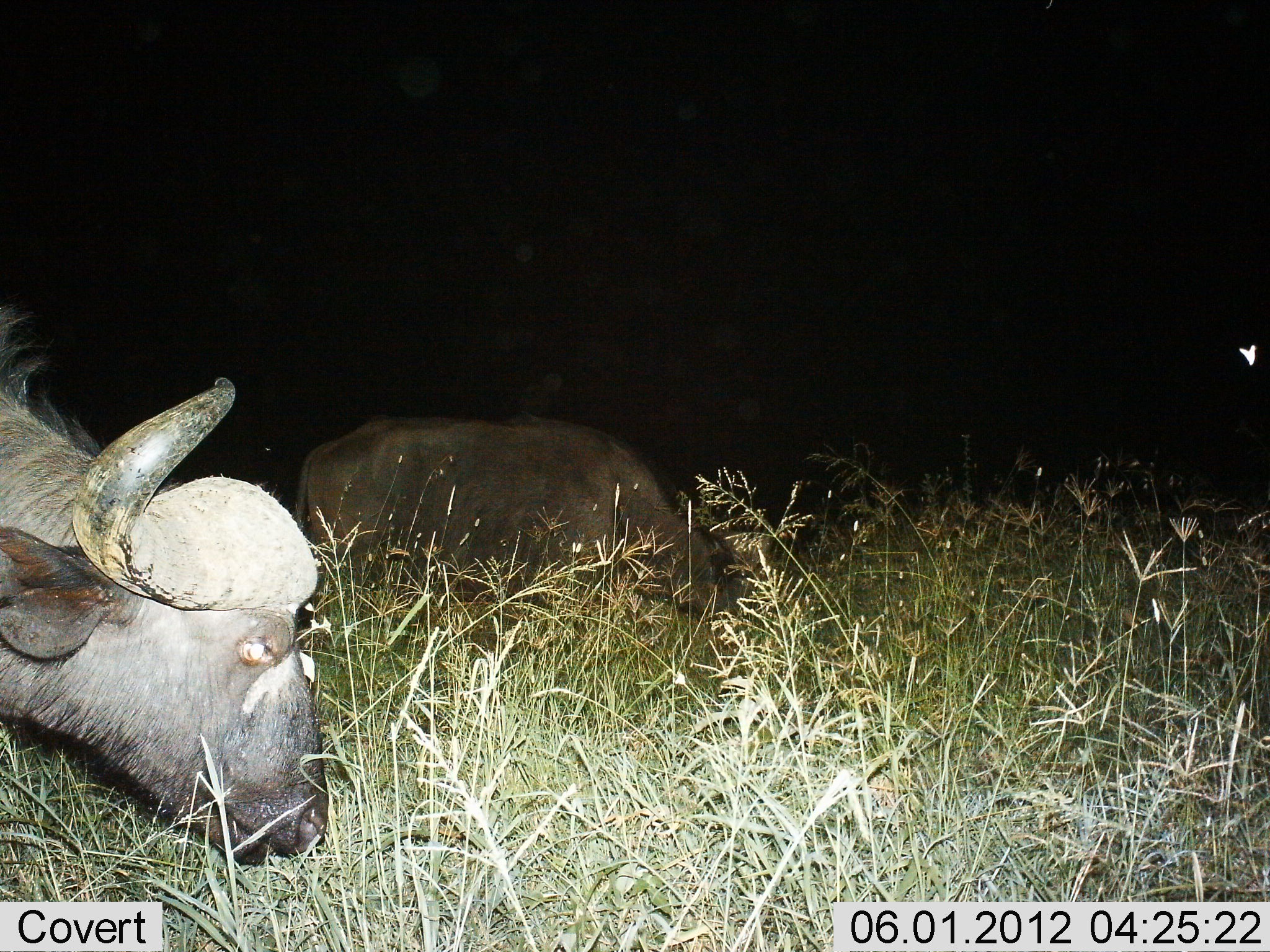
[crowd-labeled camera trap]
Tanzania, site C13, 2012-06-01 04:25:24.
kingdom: Animalia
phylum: Chordata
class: Mammalia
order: Artiodactyla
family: Bovidae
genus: Syncerus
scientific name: Syncerus caffer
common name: cape buffalo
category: buffalo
Buffalo (cape buffalo) (Syncerus caffer), count 2. Behavior (volunteer vote fractions): standing 10%, resting 10%, moving 0%, interacting 0%. Young present (vote fraction): 0%. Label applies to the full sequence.